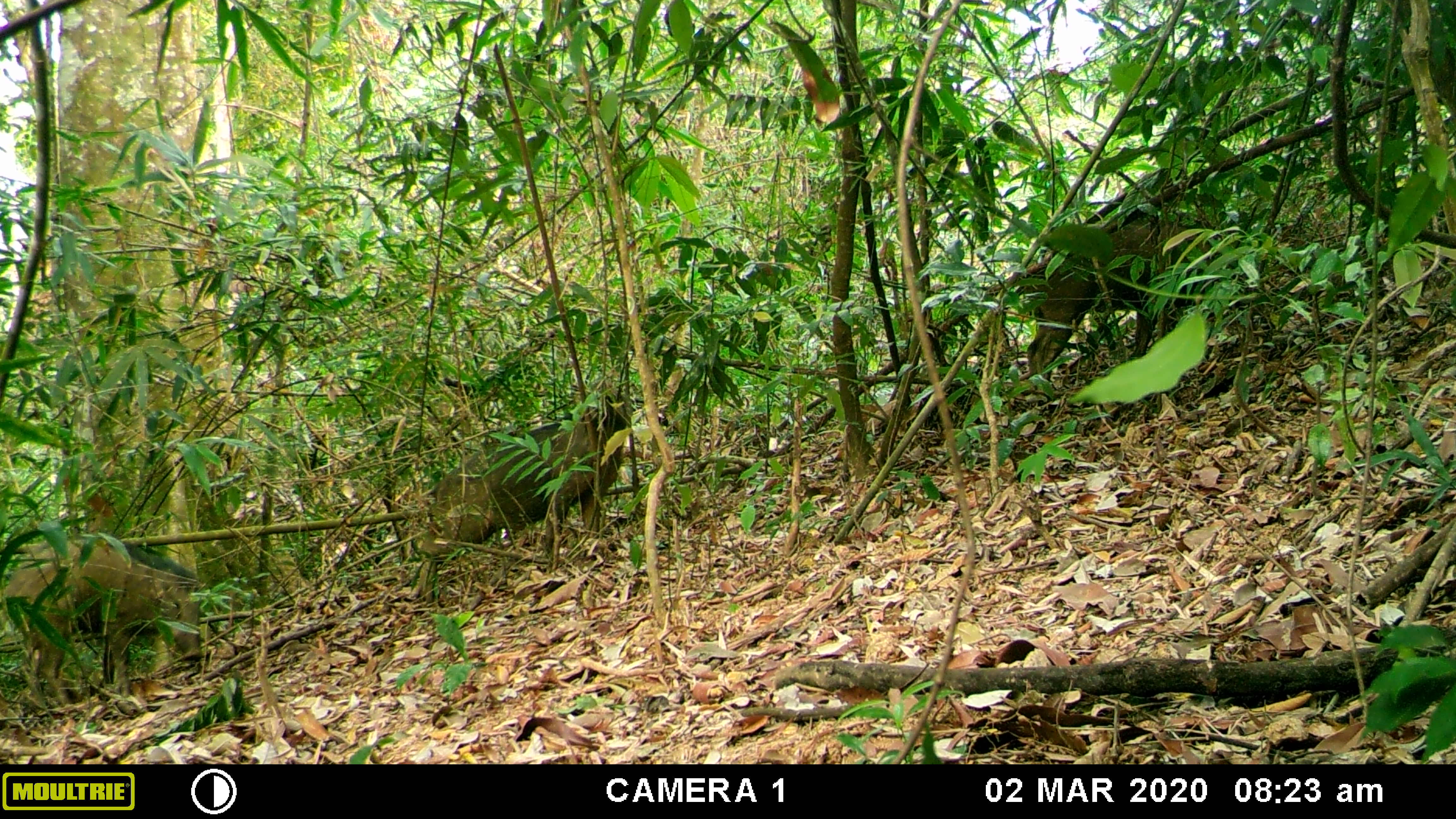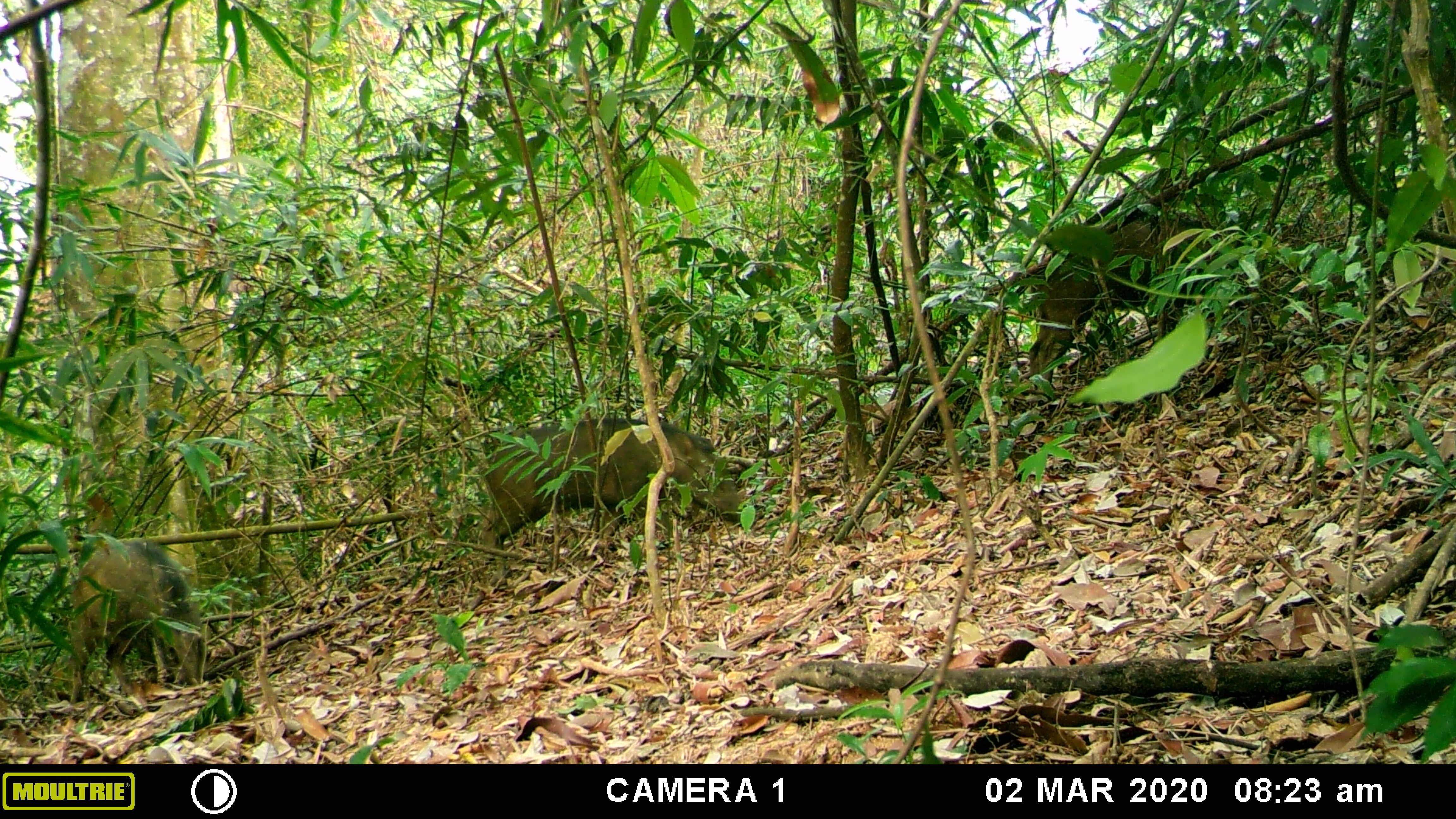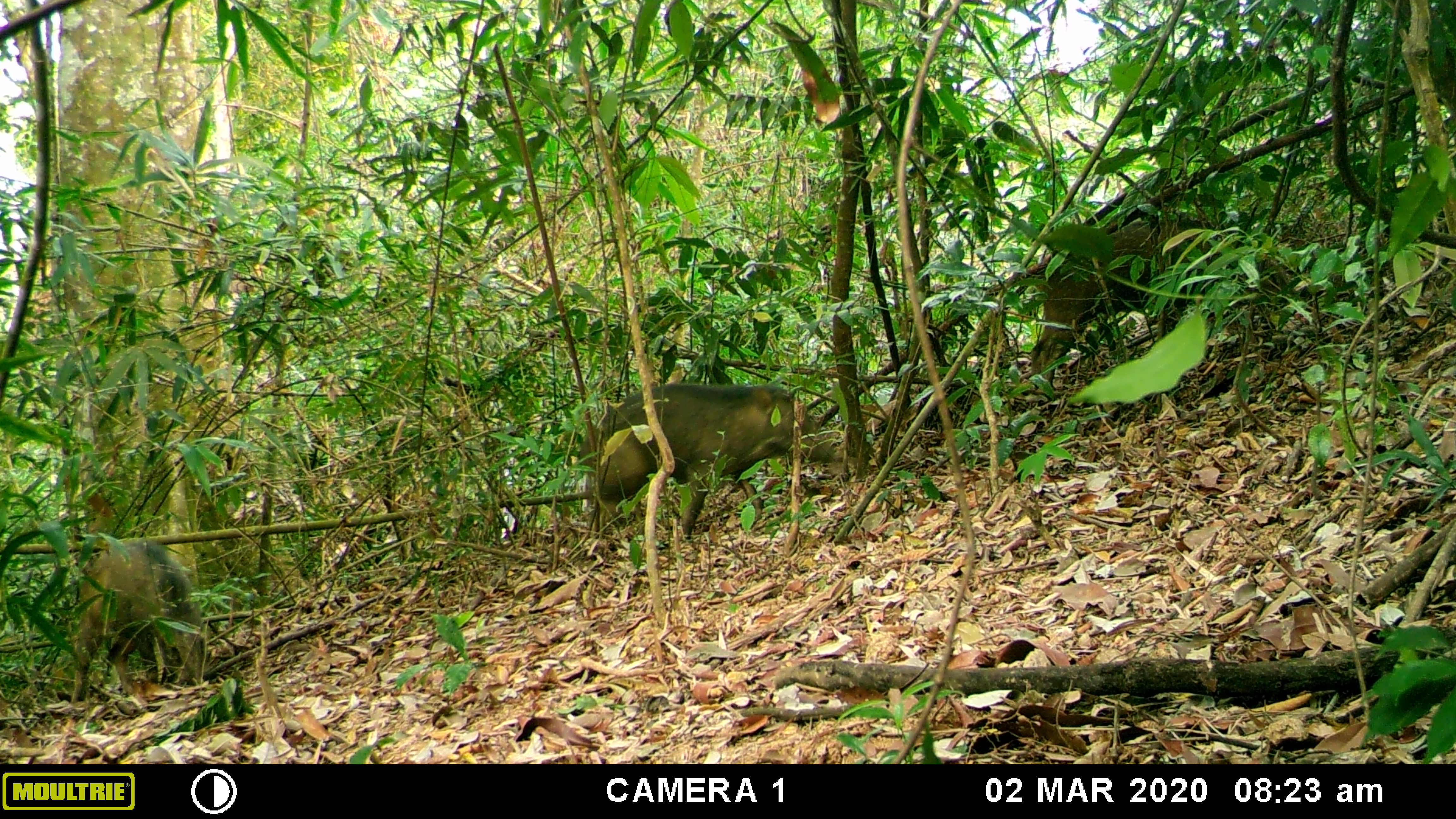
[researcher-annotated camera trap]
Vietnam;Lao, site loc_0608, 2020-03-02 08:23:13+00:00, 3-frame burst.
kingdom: Animalia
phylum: Chordata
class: Mammalia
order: Artiodactyla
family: Suidae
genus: Sus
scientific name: Sus scrofa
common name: eurasian wild pig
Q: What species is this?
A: Eurasian wild pig (Sus scrofa).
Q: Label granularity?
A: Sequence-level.